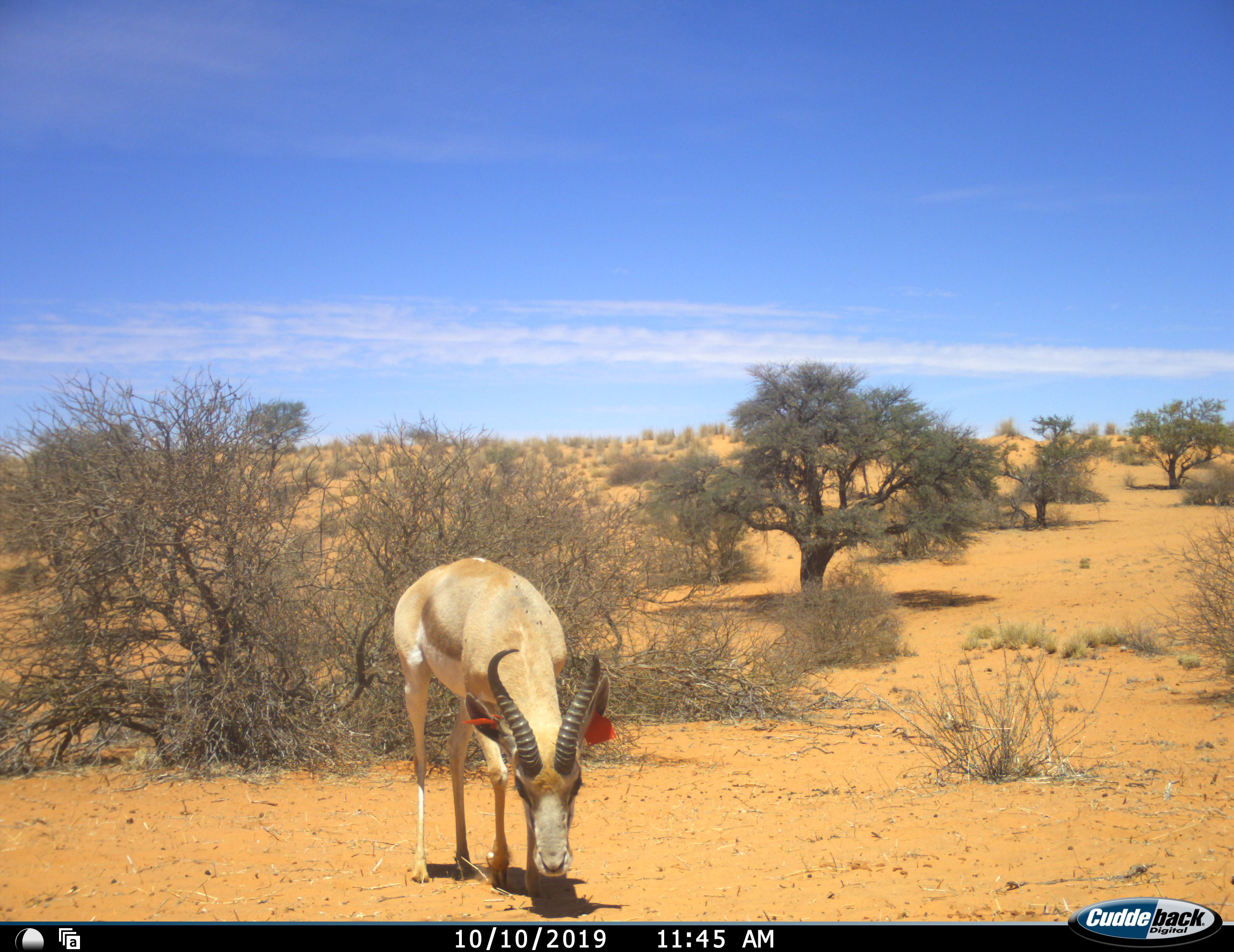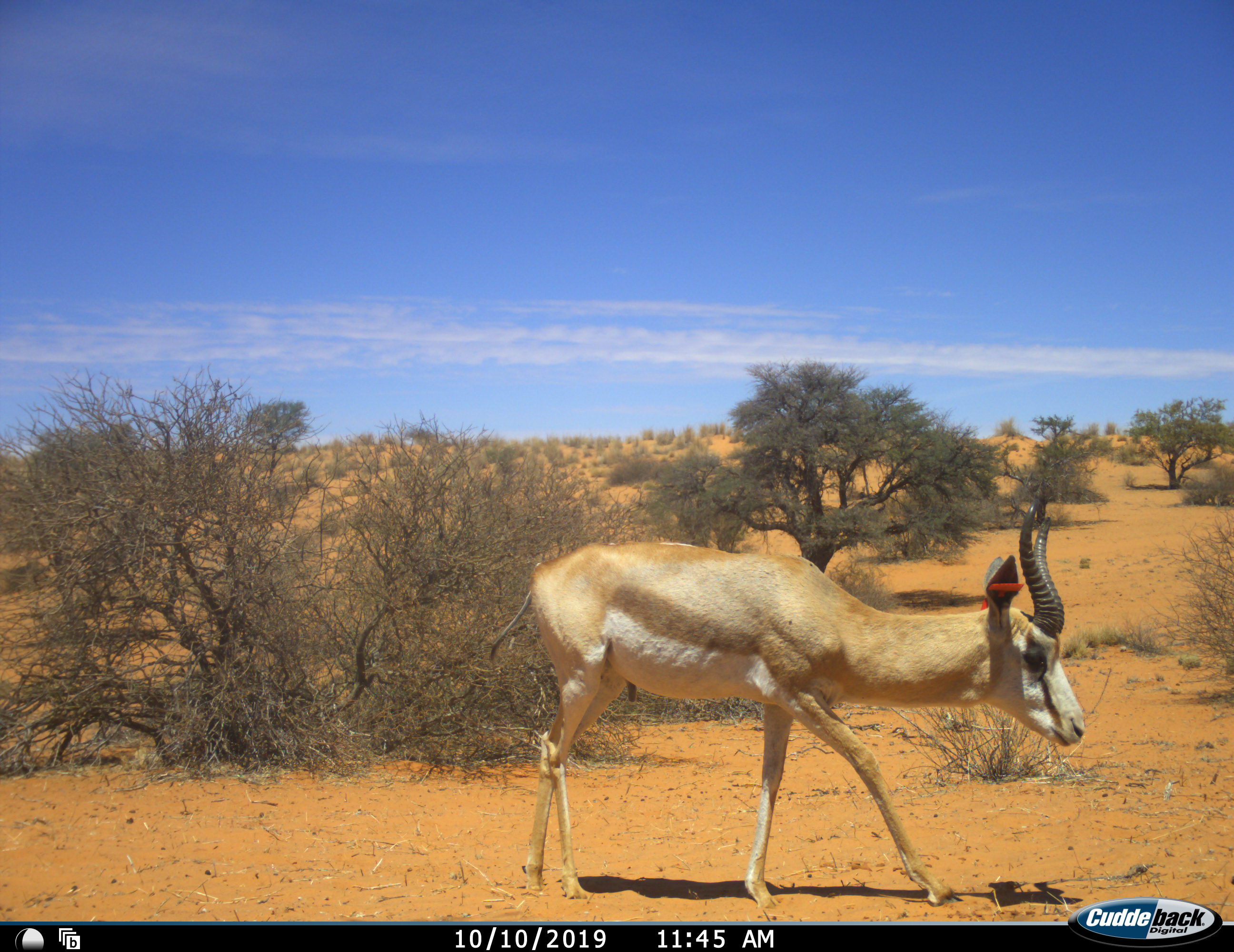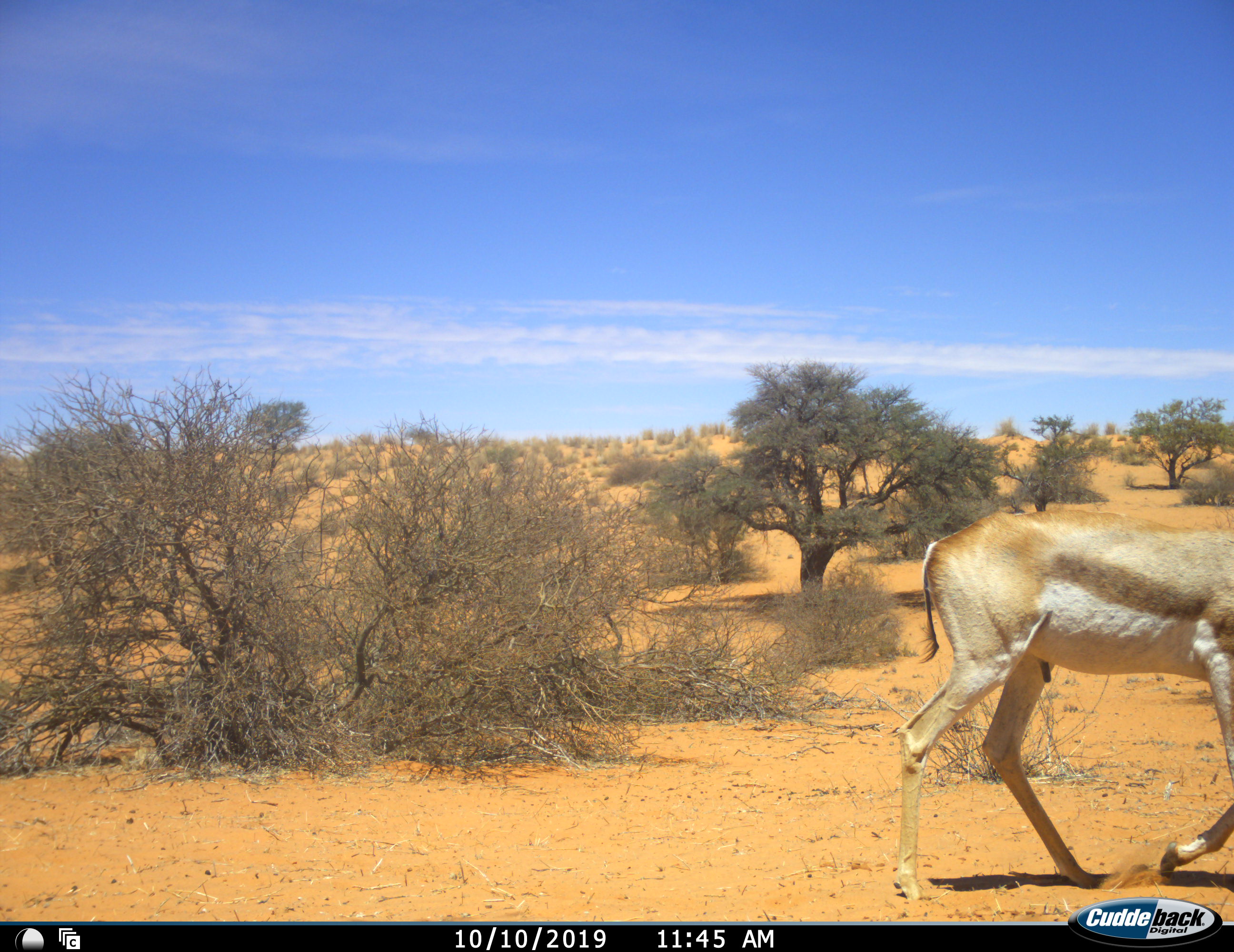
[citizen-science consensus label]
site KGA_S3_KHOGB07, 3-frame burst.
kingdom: Animalia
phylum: Chordata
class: Mammalia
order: Artiodactyla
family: Bovidae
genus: Antidorcas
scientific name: Antidorcas marsupialis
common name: springbok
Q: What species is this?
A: Springbok (Antidorcas marsupialis).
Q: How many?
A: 1.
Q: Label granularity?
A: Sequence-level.